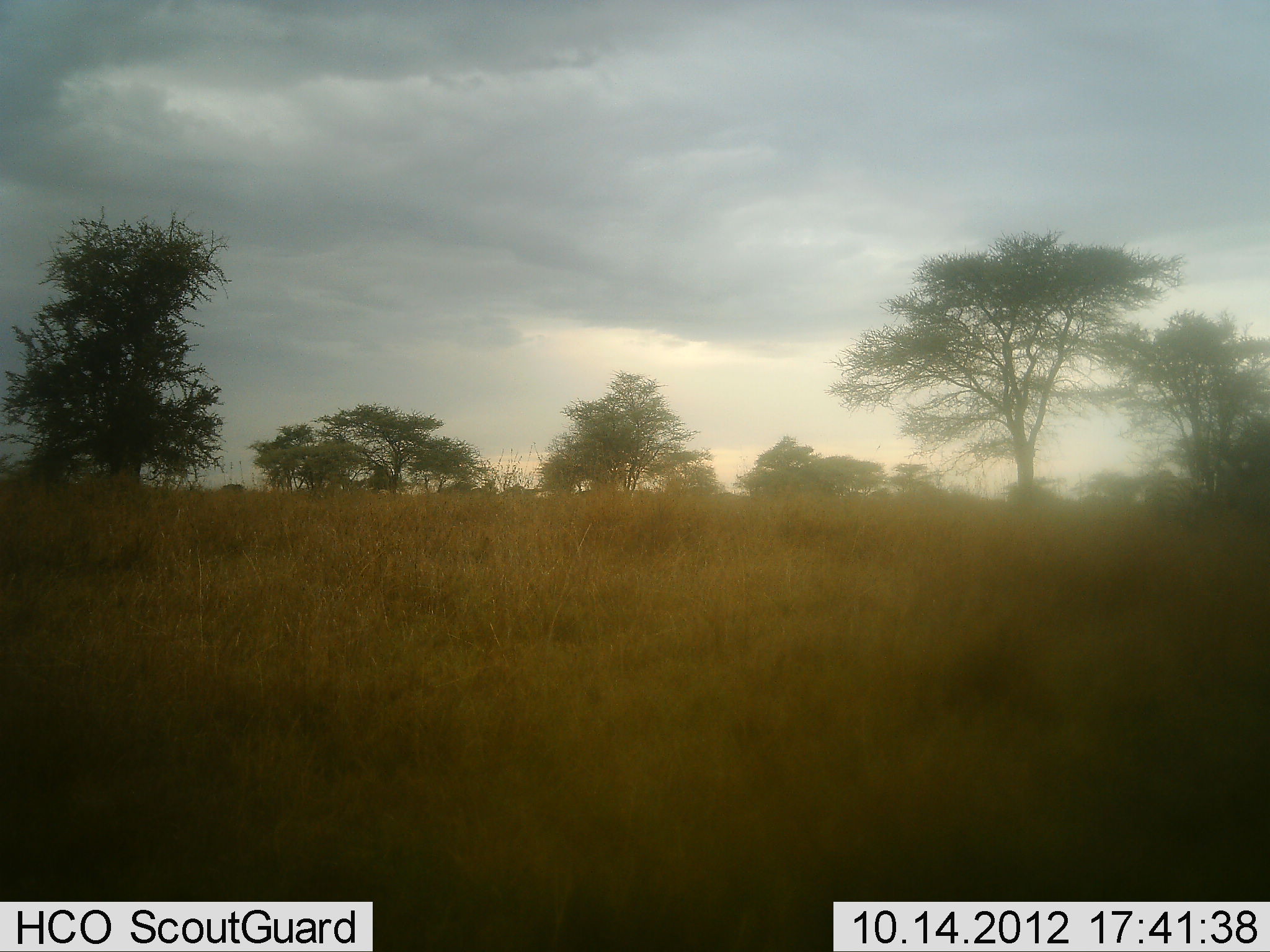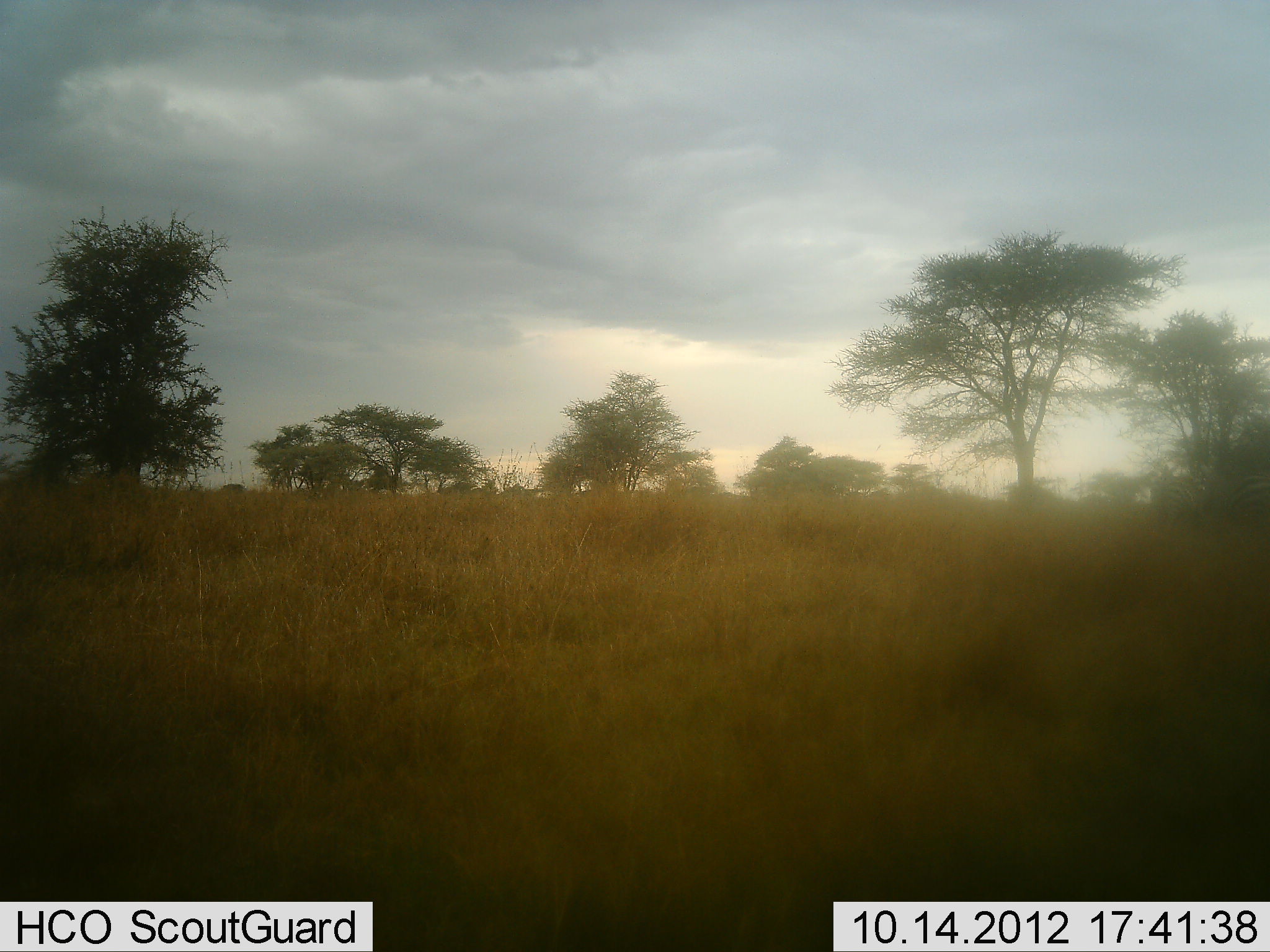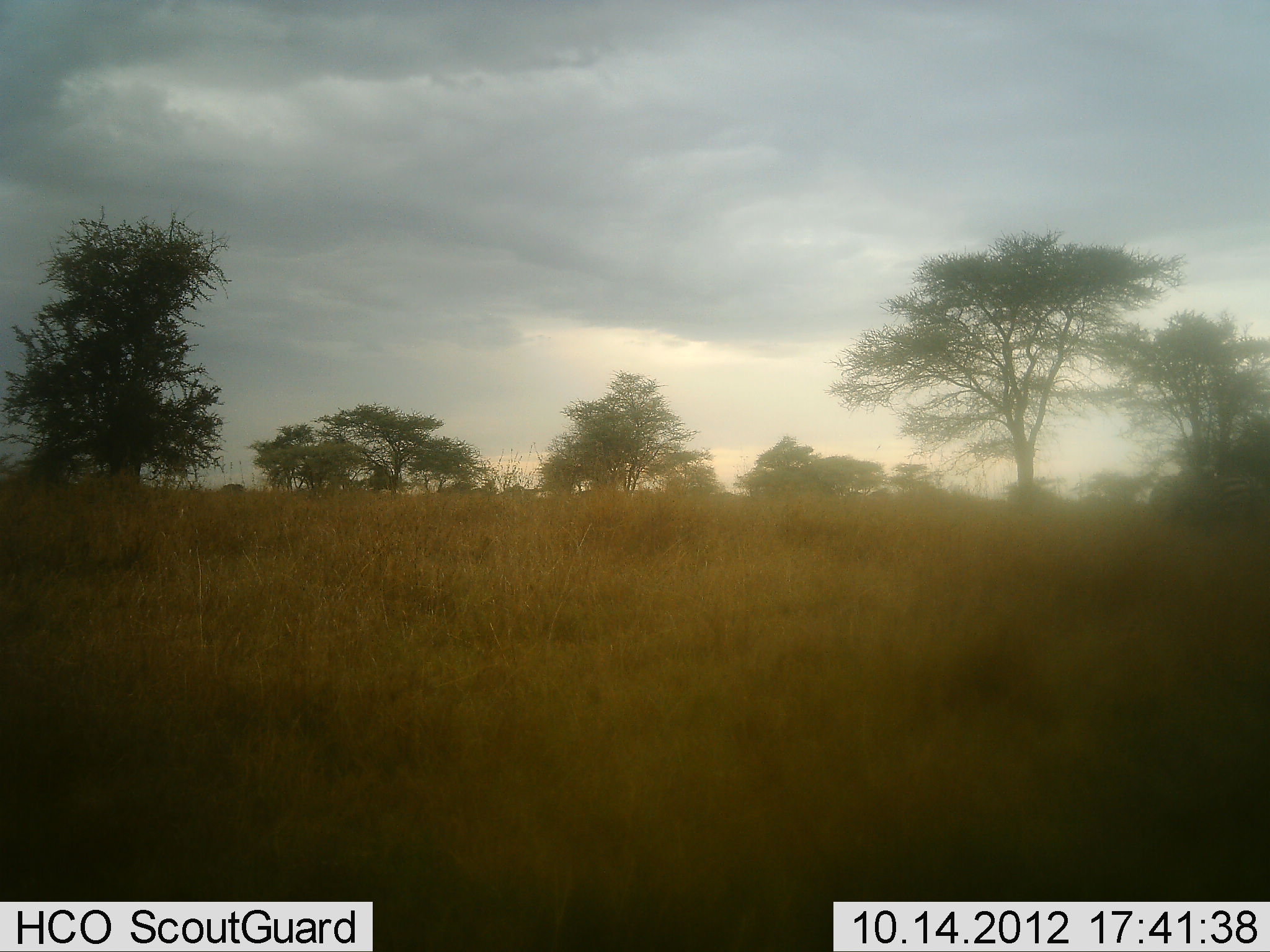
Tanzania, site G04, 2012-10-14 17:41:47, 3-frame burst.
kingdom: Animalia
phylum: Chordata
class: Mammalia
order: Perissodactyla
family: Equidae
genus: Equus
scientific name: Equus quagga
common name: plains zebra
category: zebra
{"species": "zebra (plains zebra) (Equus quagga)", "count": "2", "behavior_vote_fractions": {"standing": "20%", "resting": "0%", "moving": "80%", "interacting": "0%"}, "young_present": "0%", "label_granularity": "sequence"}